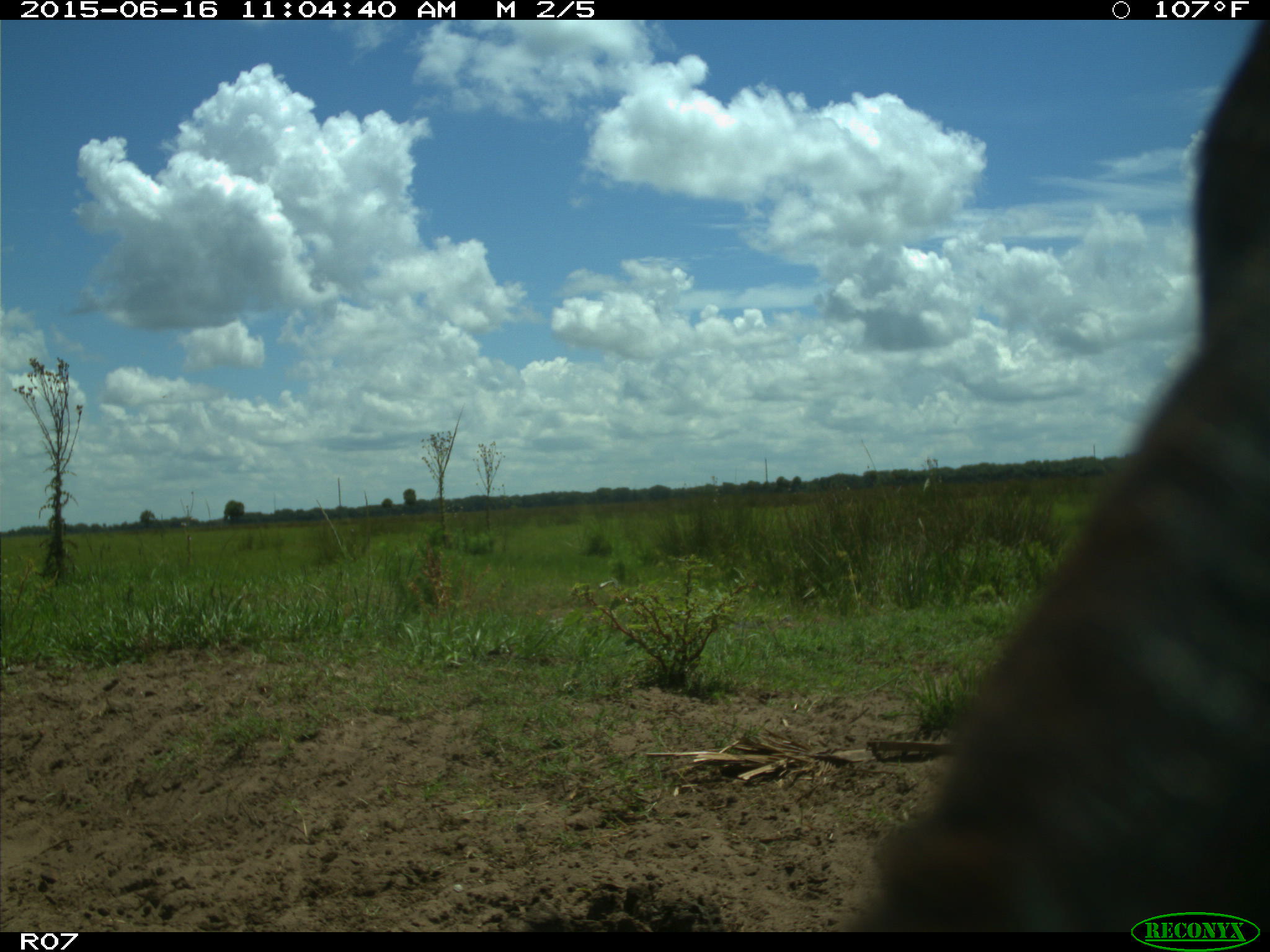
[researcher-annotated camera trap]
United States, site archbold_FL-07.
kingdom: Animalia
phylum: Chordata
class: Mammalia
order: Artiodactyla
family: Bovidae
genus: Bos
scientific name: Bos taurus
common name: domestic cow